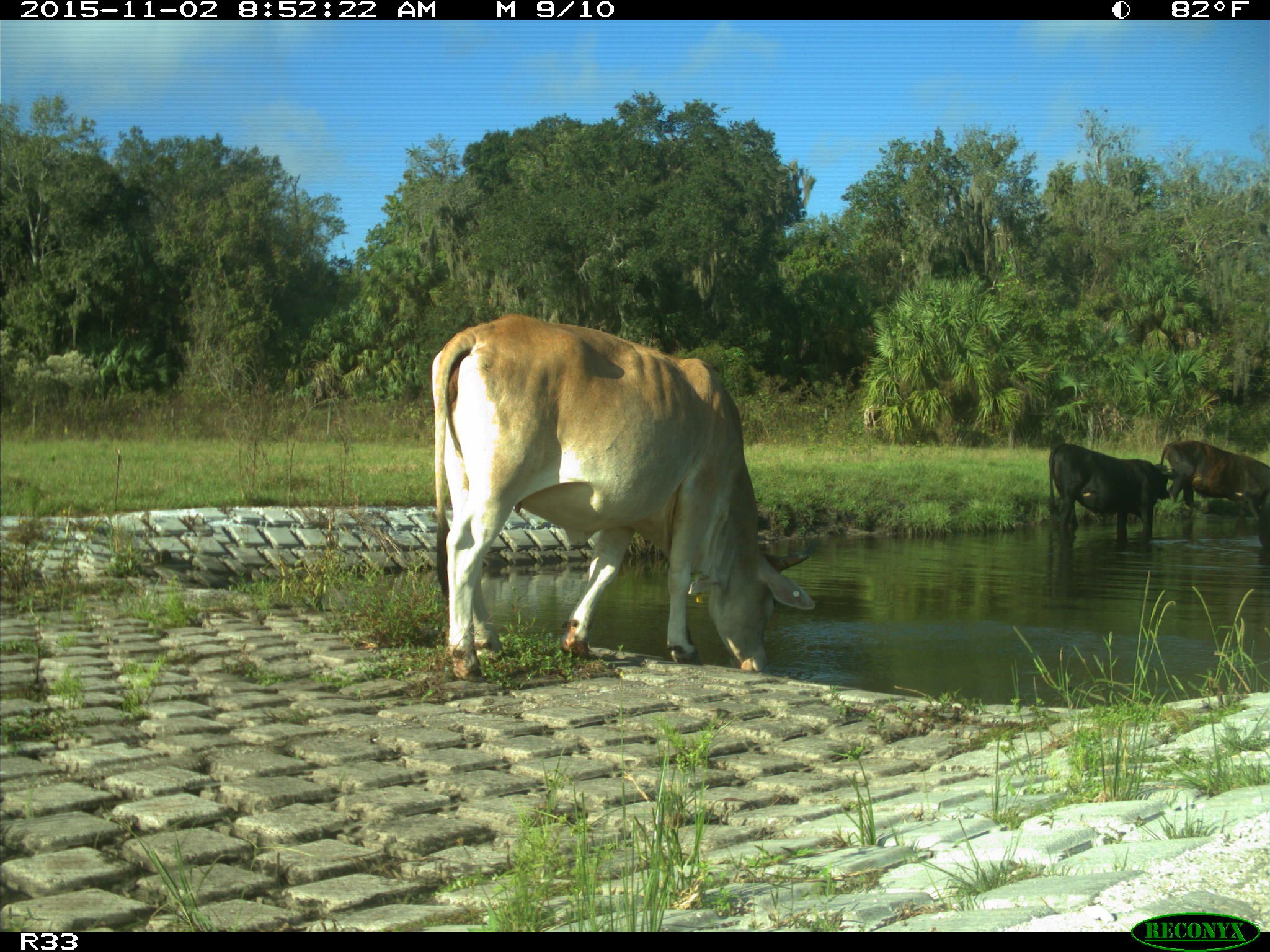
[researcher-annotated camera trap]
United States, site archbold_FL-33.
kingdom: Animalia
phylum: Chordata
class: Mammalia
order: Artiodactyla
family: Bovidae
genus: Bos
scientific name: Bos taurus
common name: domestic cow